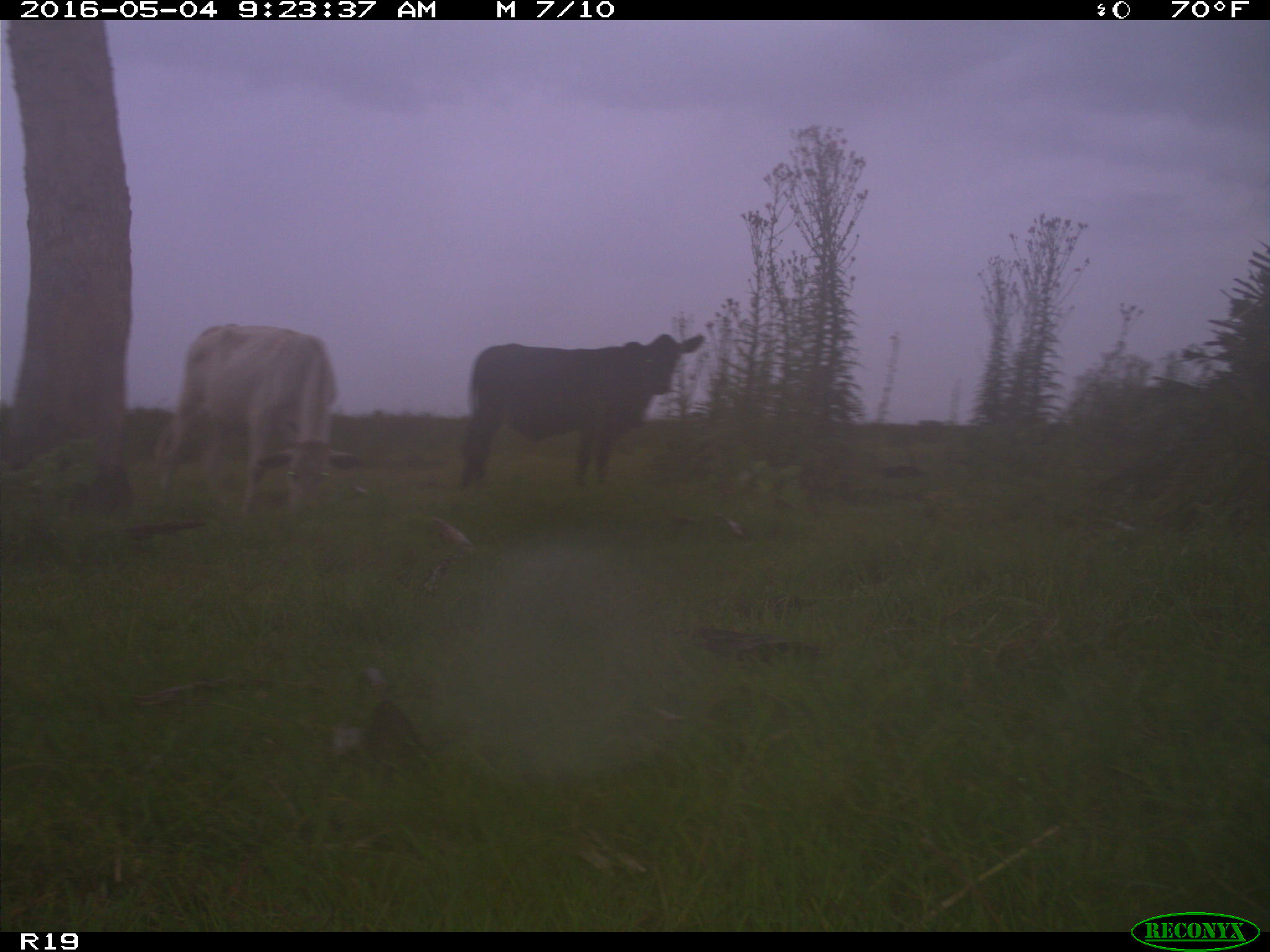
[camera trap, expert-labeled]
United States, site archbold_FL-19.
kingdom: Animalia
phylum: Chordata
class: Mammalia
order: Artiodactyla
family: Bovidae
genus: Bos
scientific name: Bos taurus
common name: domestic cow